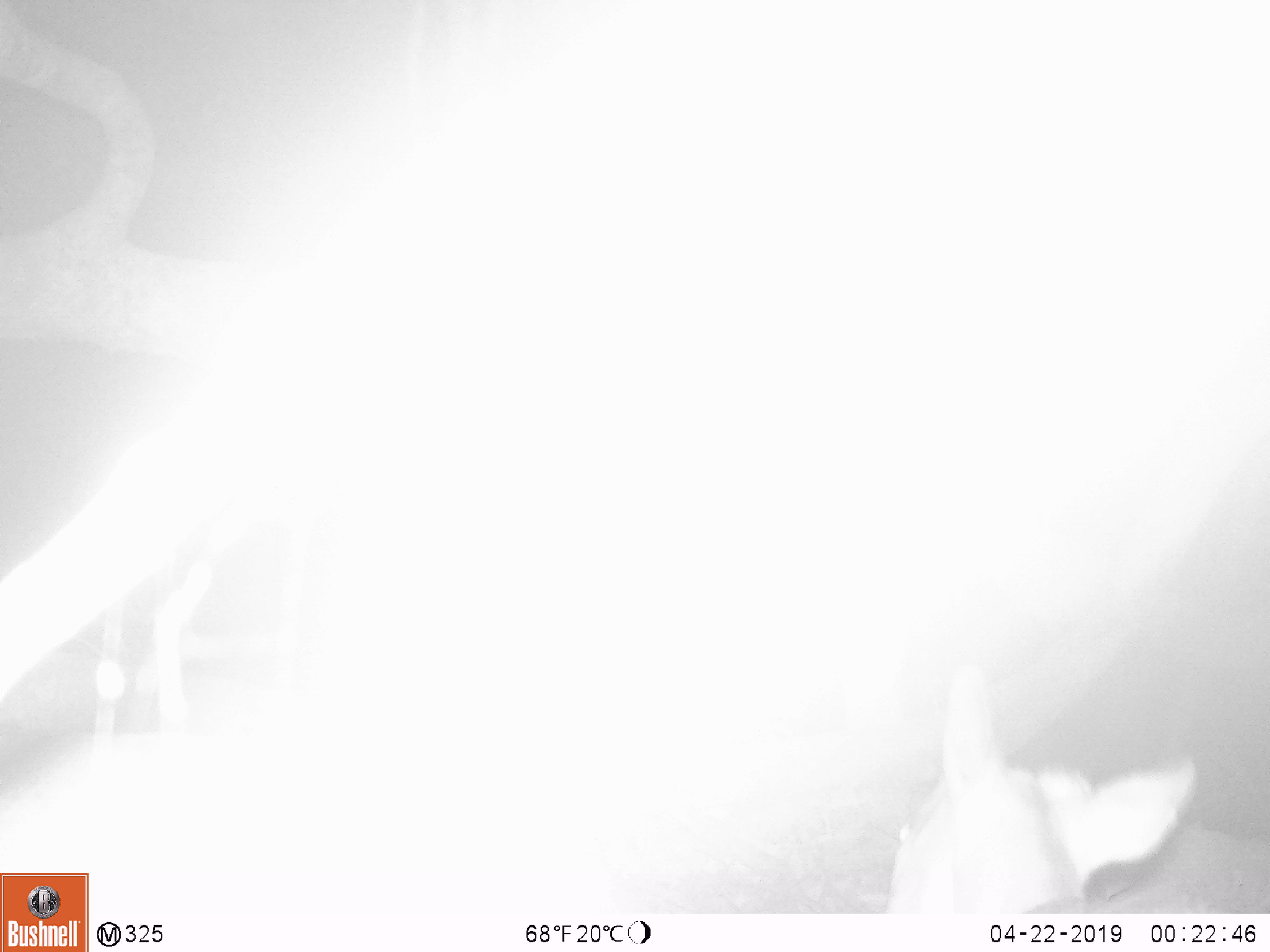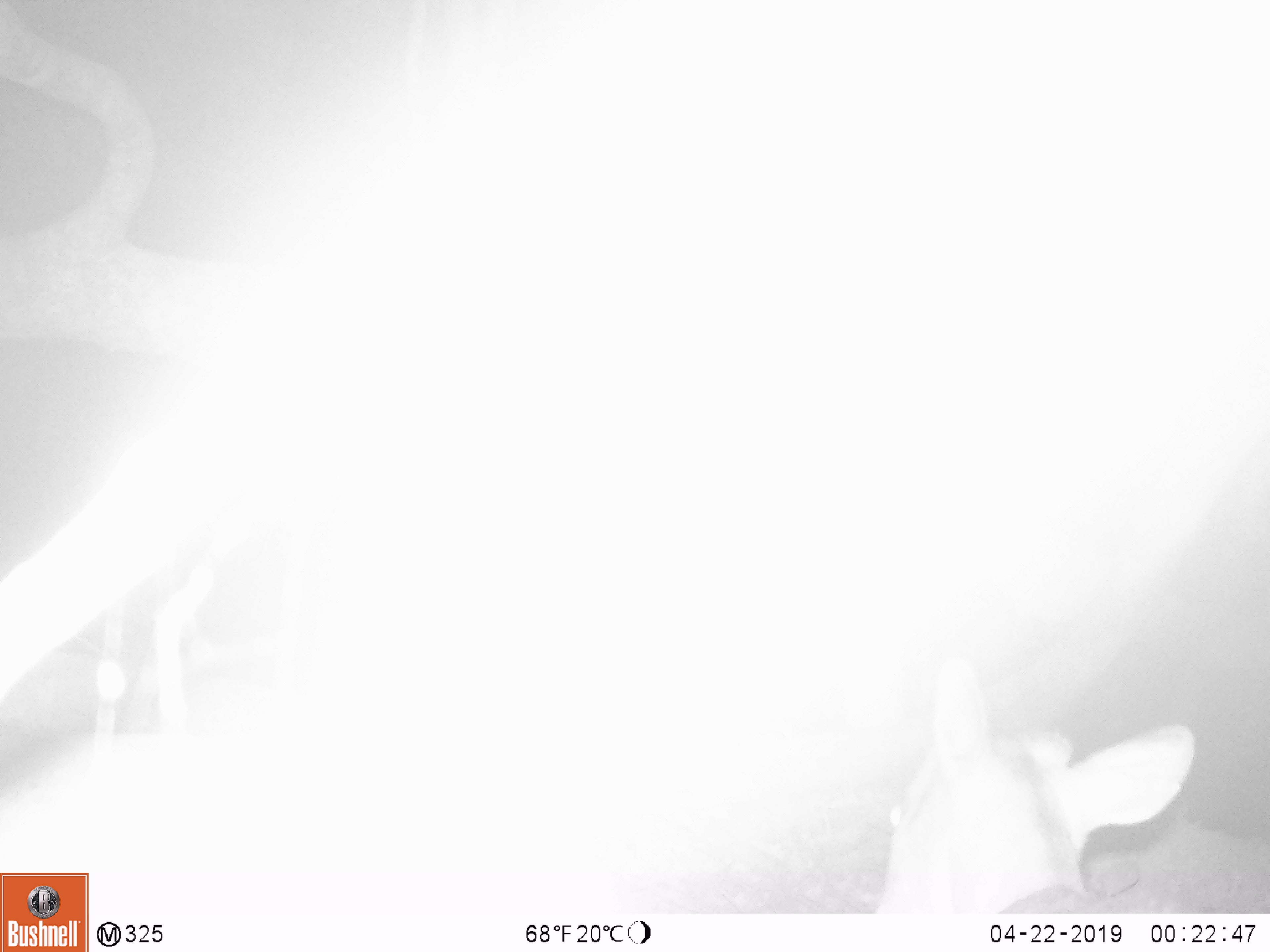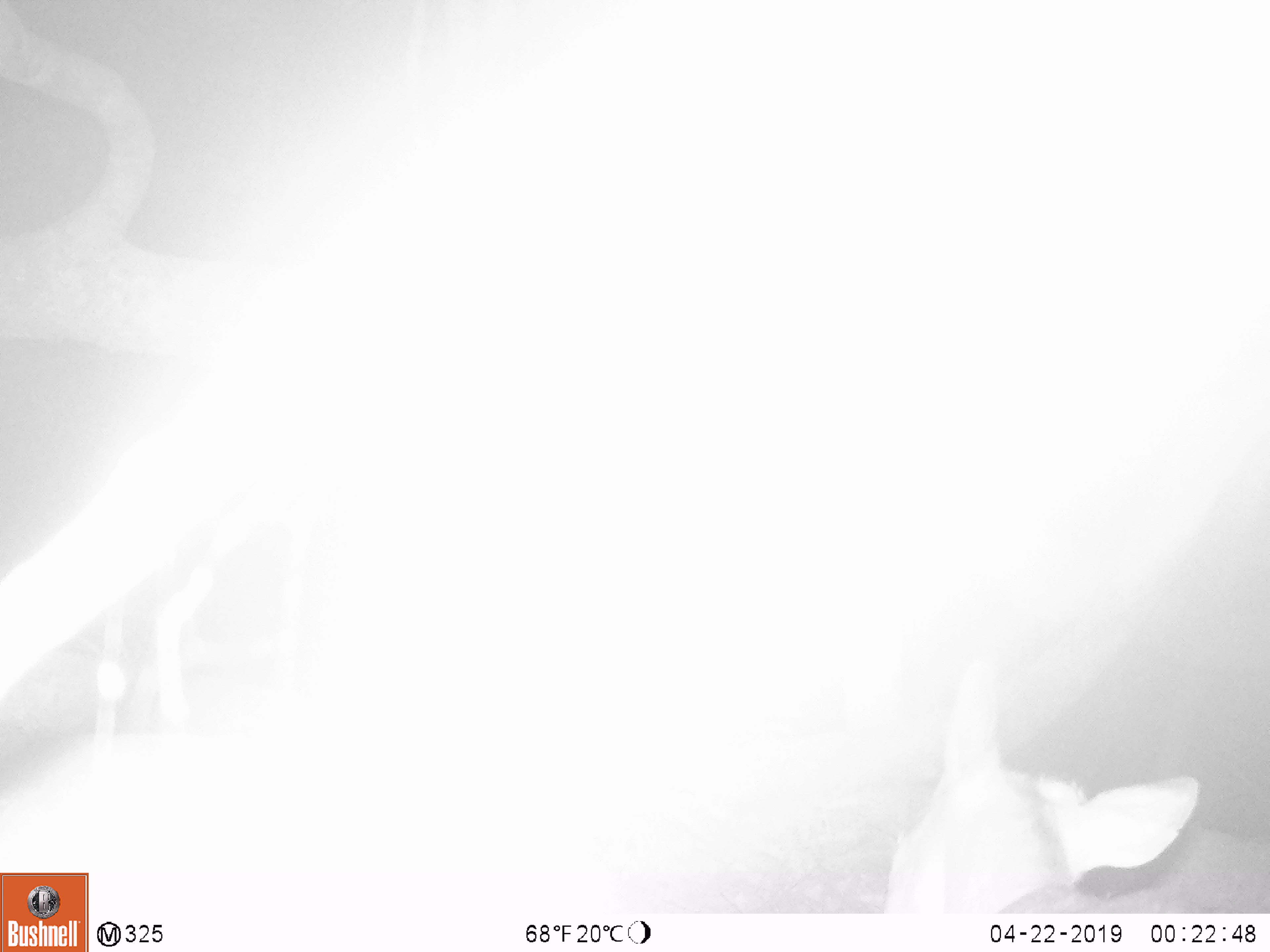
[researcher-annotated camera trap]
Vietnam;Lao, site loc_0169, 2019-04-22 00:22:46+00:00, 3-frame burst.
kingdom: Animalia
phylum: Chordata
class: Mammalia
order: Artiodactyla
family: Cervidae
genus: Muntiacus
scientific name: Muntiacus rooseveltorum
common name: roosevelt's muntjac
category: roosevelts muntjac group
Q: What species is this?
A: Roosevelts muntjac group (roosevelt's muntjac) (Muntiacus rooseveltorum).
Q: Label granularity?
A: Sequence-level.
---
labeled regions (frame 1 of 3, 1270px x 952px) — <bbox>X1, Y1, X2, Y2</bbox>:
roosevelts muntjac group: <bbox>883, 663, 1197, 913</bbox>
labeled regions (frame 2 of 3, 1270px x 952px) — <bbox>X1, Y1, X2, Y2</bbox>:
roosevelts muntjac group: <bbox>870, 662, 1192, 914</bbox>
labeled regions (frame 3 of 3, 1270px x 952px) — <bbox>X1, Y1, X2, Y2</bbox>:
roosevelts muntjac group: <bbox>882, 660, 1198, 914</bbox>